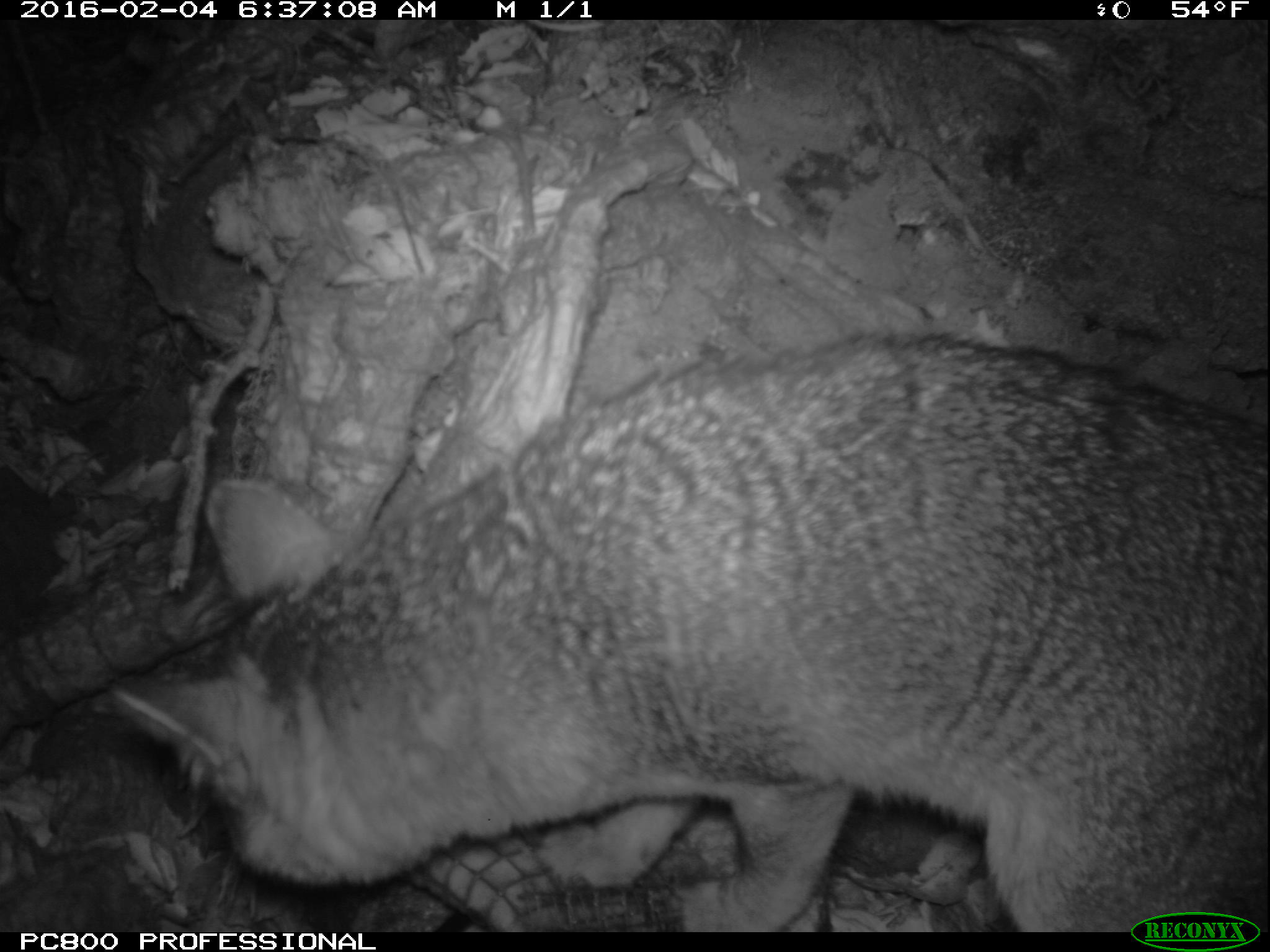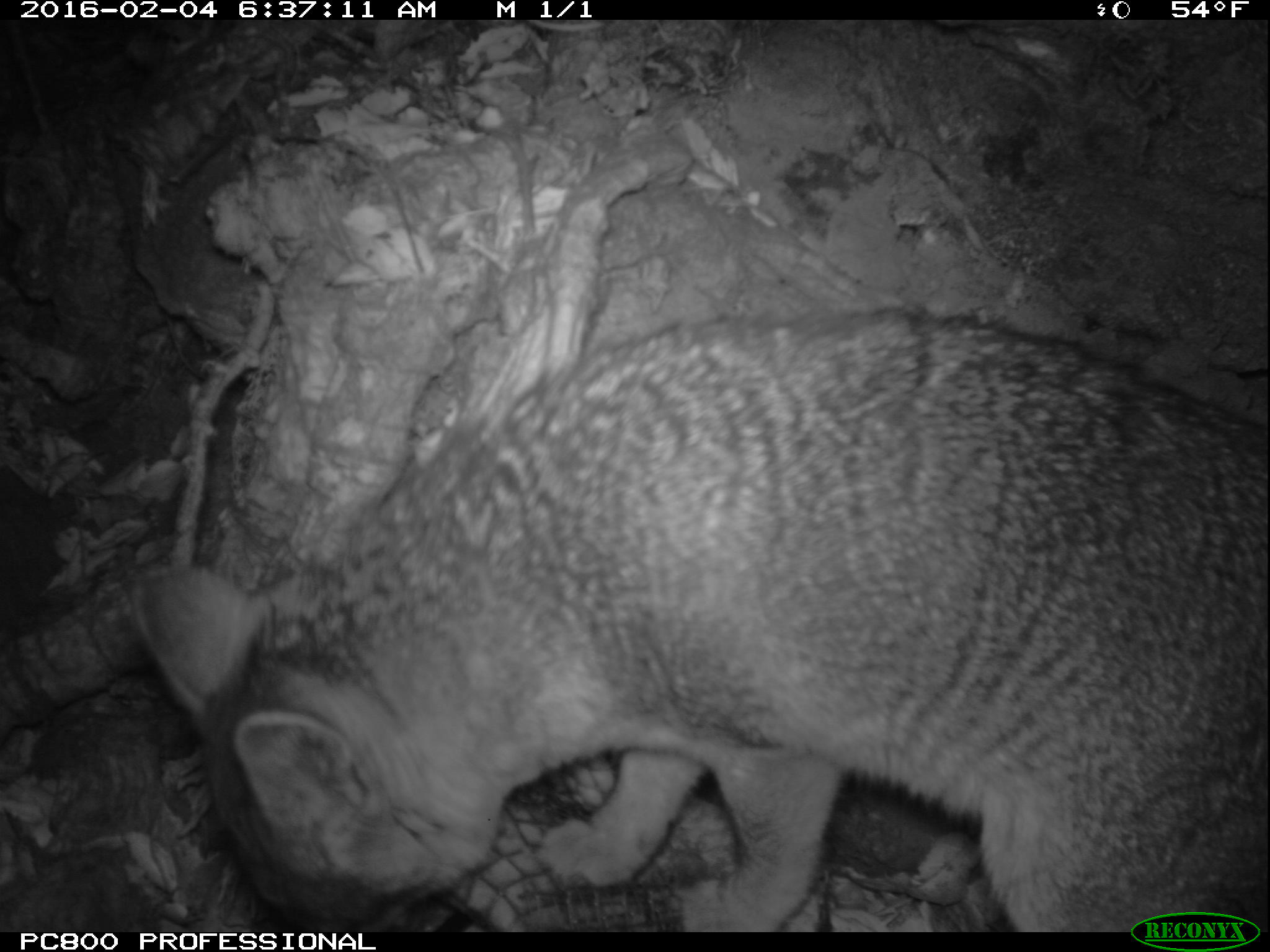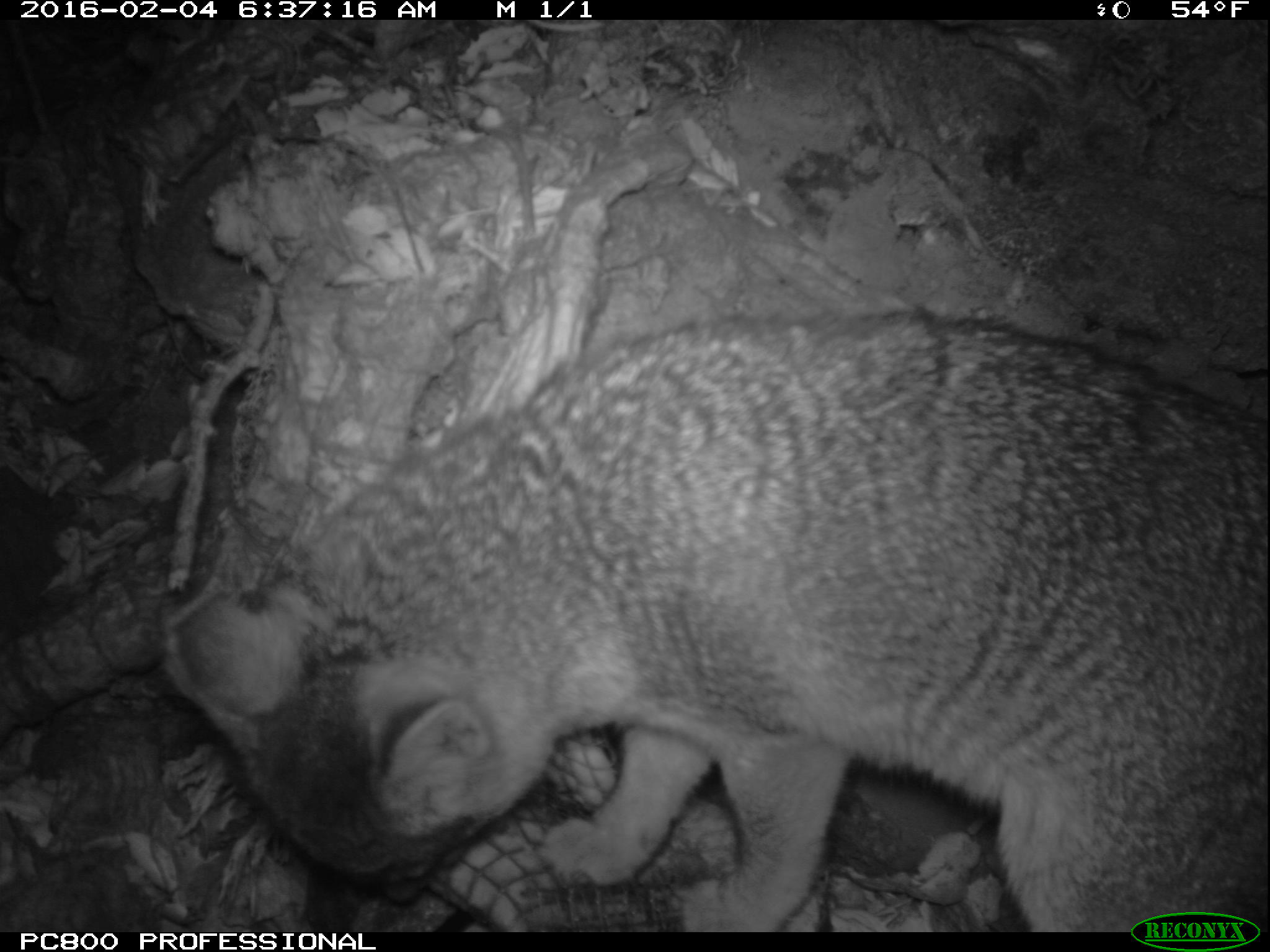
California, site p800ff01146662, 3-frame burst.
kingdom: Animalia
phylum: Chordata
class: Mammalia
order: Carnivora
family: Canidae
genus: Urocyon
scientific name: Urocyon littoralis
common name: island fox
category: fox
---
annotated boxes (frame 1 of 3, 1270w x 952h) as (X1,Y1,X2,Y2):
fox: (108,315,1269,931)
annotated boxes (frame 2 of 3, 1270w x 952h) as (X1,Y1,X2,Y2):
fox: (129,308,1269,932)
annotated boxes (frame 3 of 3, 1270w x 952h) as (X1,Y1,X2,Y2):
fox: (162,311,1268,932)